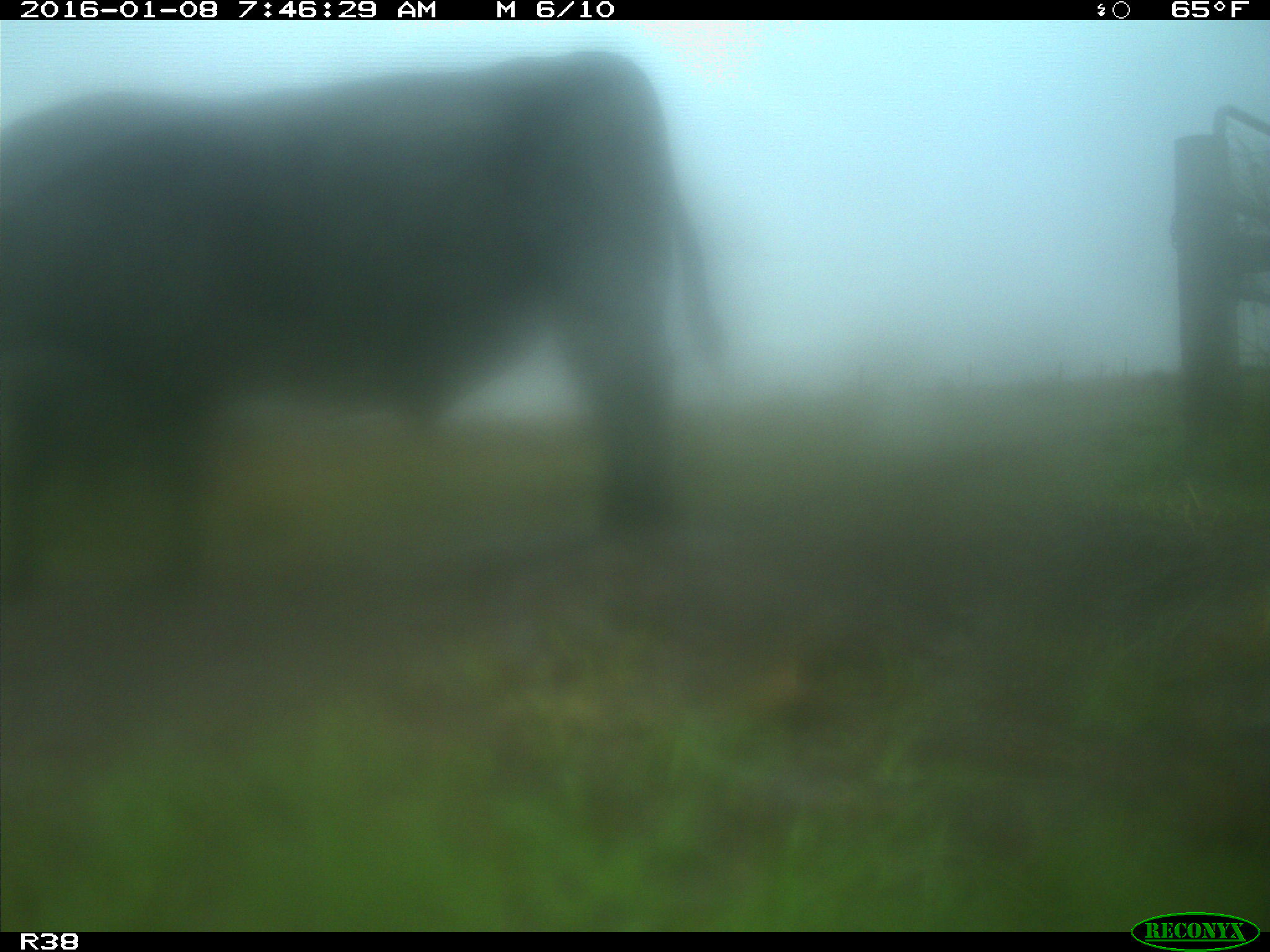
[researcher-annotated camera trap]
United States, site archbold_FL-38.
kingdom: Animalia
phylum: Chordata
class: Mammalia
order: Artiodactyla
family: Bovidae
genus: Bos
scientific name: Bos taurus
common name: domestic cow